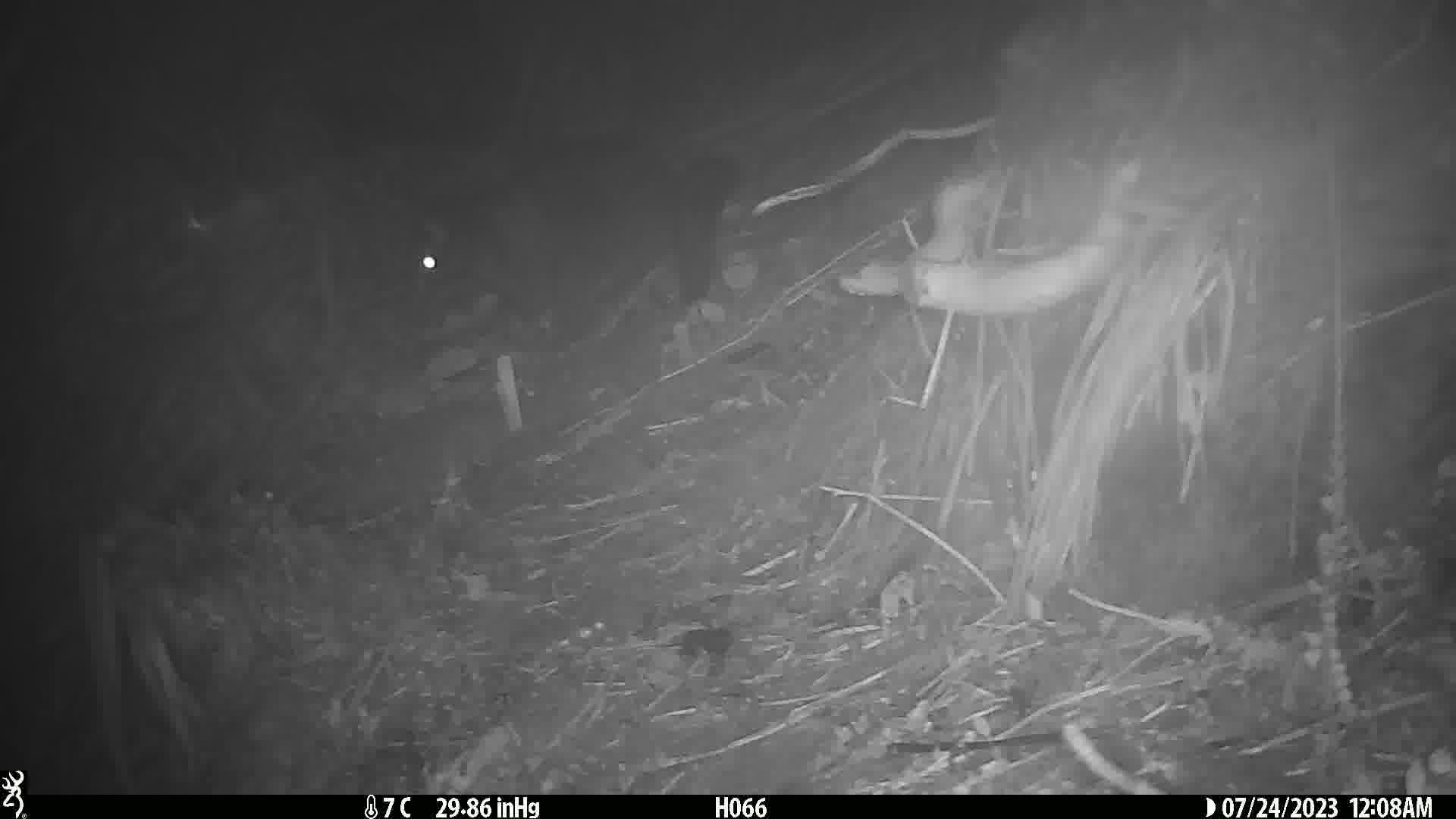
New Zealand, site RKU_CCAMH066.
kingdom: Animalia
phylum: Chordata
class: Mammalia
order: Diprotodontia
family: Phalangeridae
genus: Trichosurus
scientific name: Trichosurus vulpecula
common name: common brushtail possum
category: possum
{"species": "possum (common brushtail possum) (Trichosurus vulpecula)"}